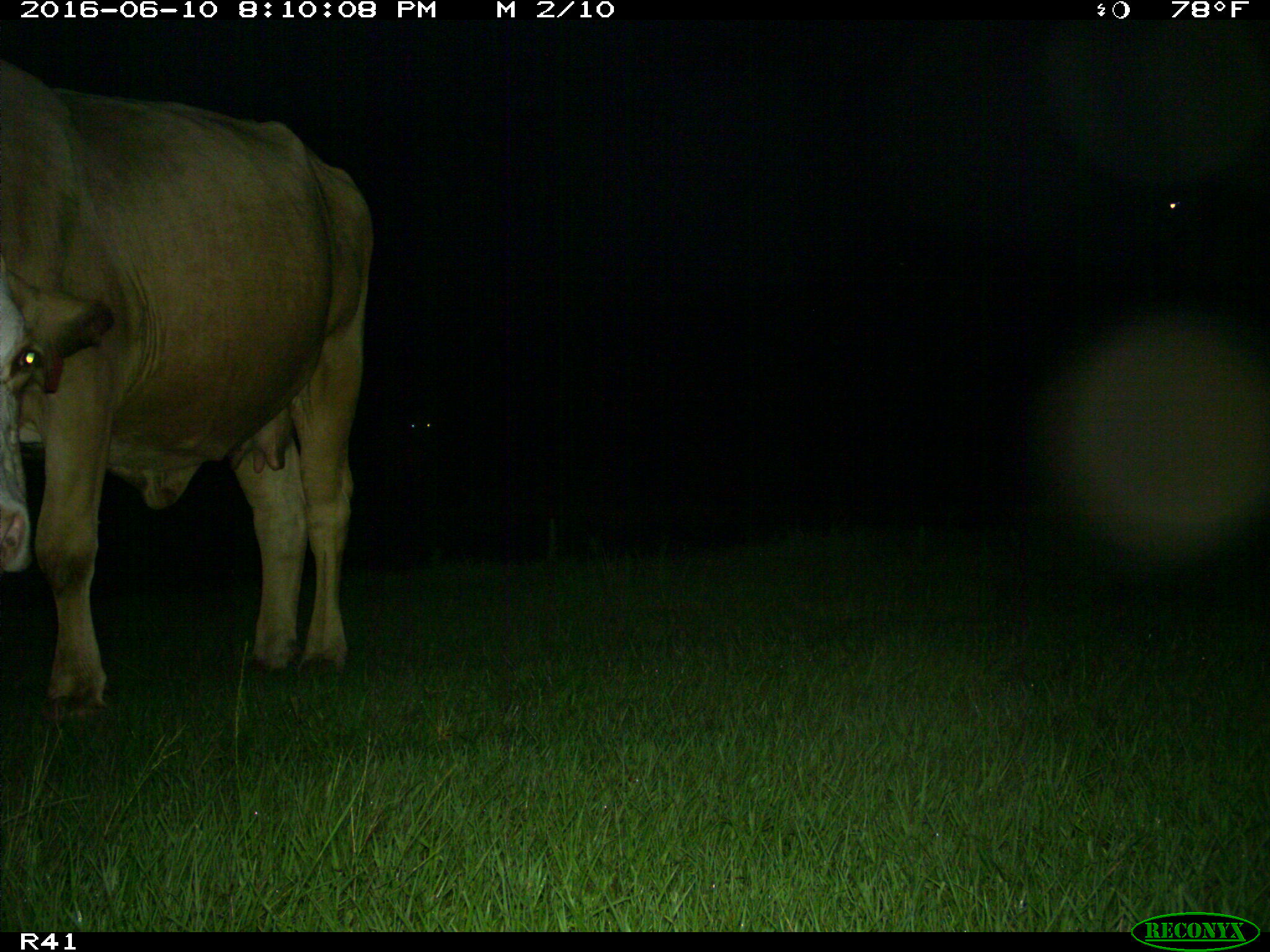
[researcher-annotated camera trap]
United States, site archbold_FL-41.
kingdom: Animalia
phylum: Chordata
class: Mammalia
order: Artiodactyla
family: Bovidae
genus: Bos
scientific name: Bos taurus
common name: domestic cow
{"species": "Bos taurus (domestic cow)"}